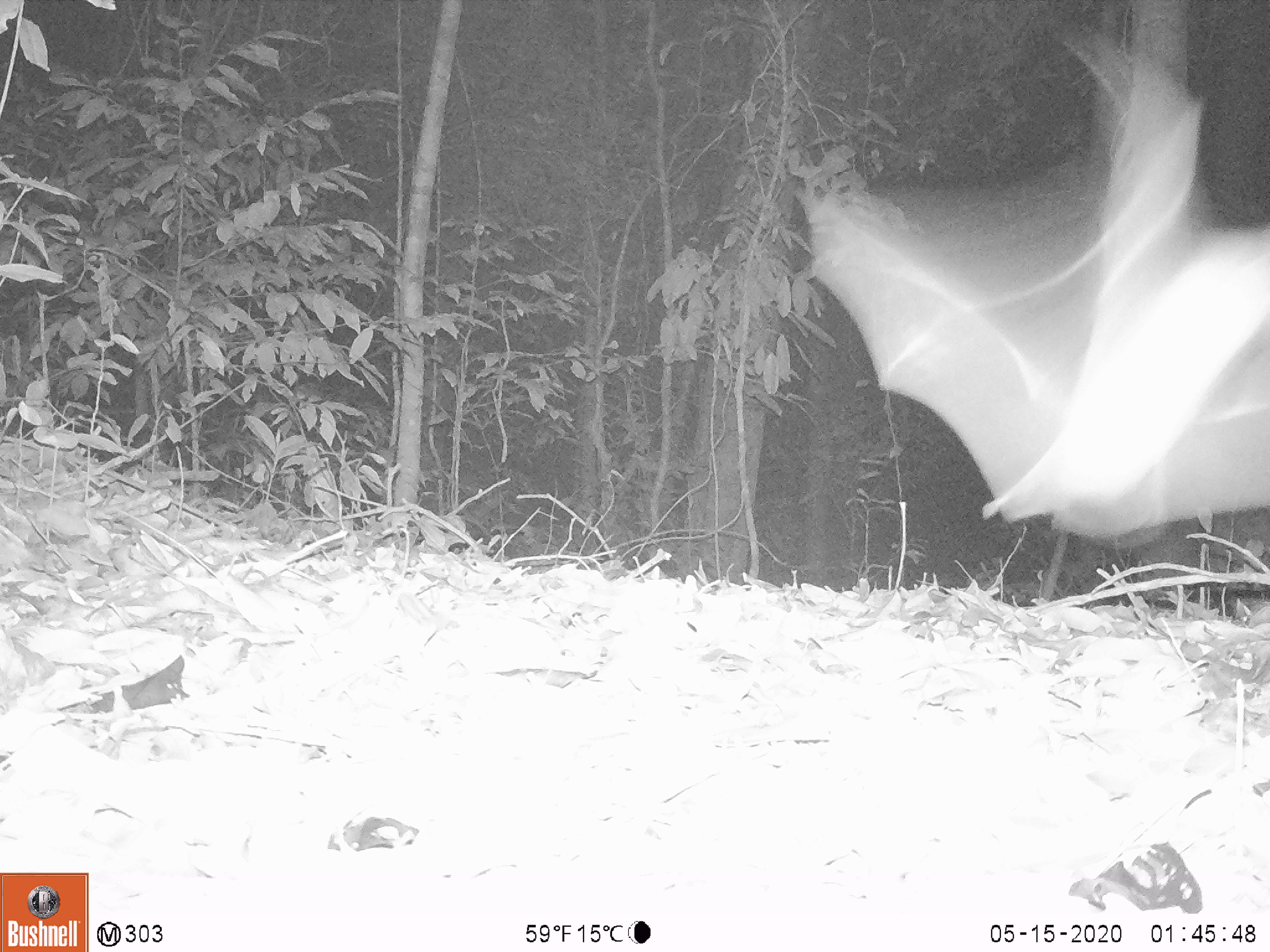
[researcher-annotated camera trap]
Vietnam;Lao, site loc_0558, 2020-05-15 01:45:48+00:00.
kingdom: Animalia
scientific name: Animalia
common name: animal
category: unidentified animal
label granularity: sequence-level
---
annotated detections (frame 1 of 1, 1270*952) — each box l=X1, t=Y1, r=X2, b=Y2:
unidentified animal: l=795, t=2, r=1270, b=542